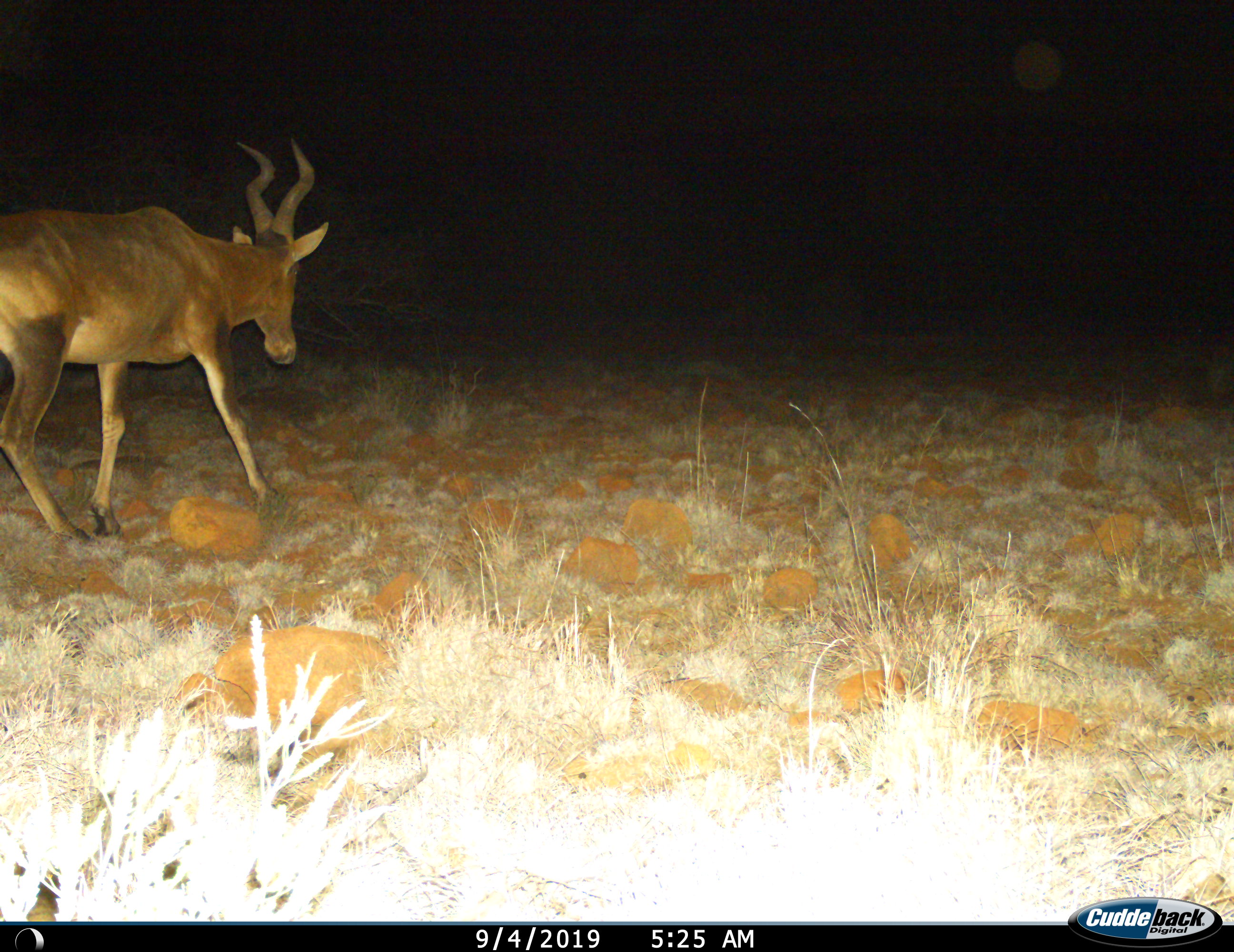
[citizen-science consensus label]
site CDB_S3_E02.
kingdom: Animalia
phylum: Chordata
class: Mammalia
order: Artiodactyla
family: Bovidae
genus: Alcelaphus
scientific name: Alcelaphus buselaphus caama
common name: red hartebeest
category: hartebeestred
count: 1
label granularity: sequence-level